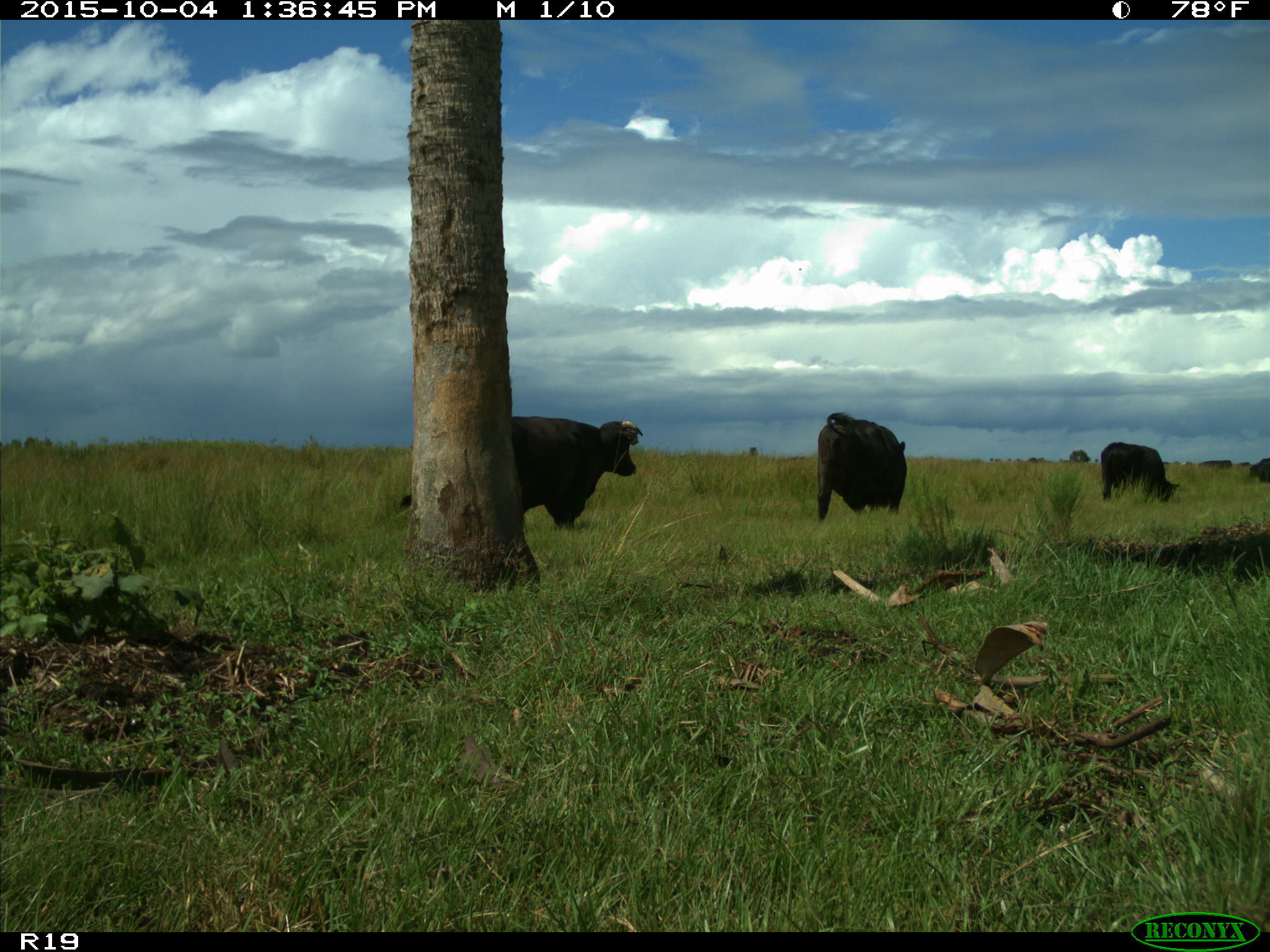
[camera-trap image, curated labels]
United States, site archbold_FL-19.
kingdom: Animalia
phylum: Chordata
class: Mammalia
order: Artiodactyla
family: Bovidae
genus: Bos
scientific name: Bos taurus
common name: domestic cow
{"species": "Bos taurus (domestic cow)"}